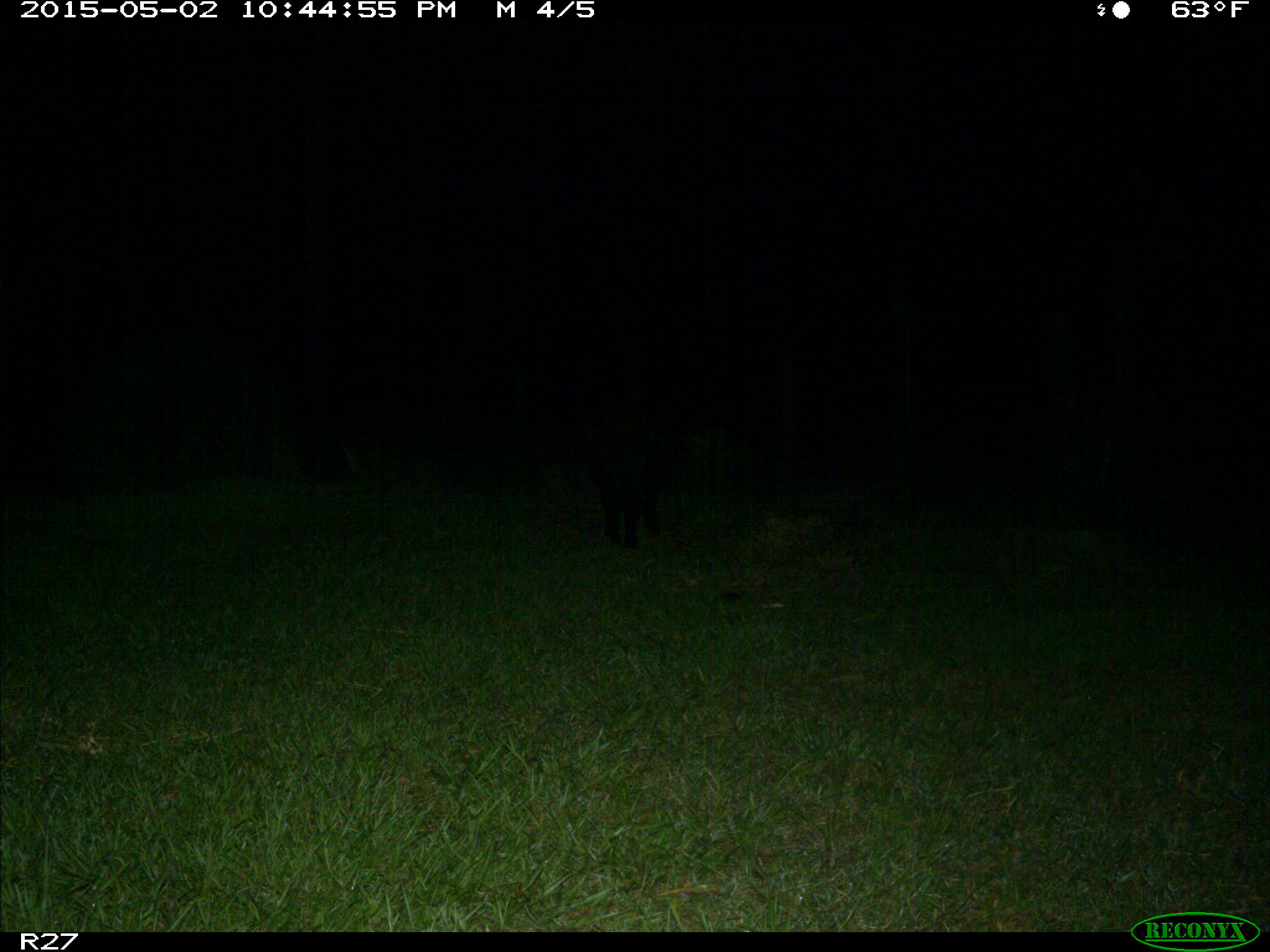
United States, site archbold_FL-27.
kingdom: Animalia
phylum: Chordata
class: Mammalia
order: Artiodactyla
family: Suidae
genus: Sus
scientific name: Sus scrofa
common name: wild boar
Sus scrofa (wild boar).